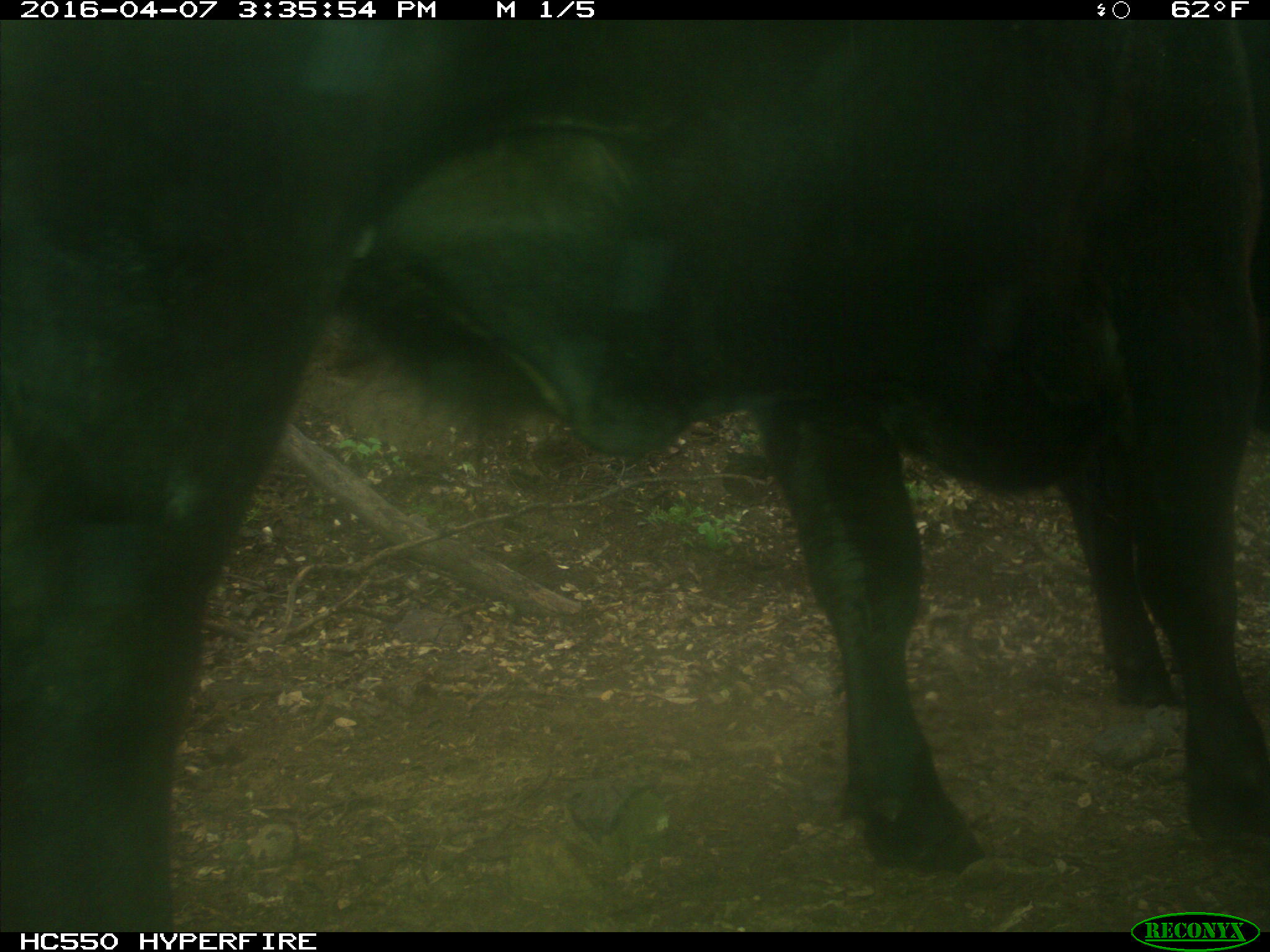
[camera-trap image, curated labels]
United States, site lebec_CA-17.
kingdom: Animalia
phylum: Chordata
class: Mammalia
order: Artiodactyla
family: Bovidae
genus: Bos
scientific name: Bos taurus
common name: domestic cow